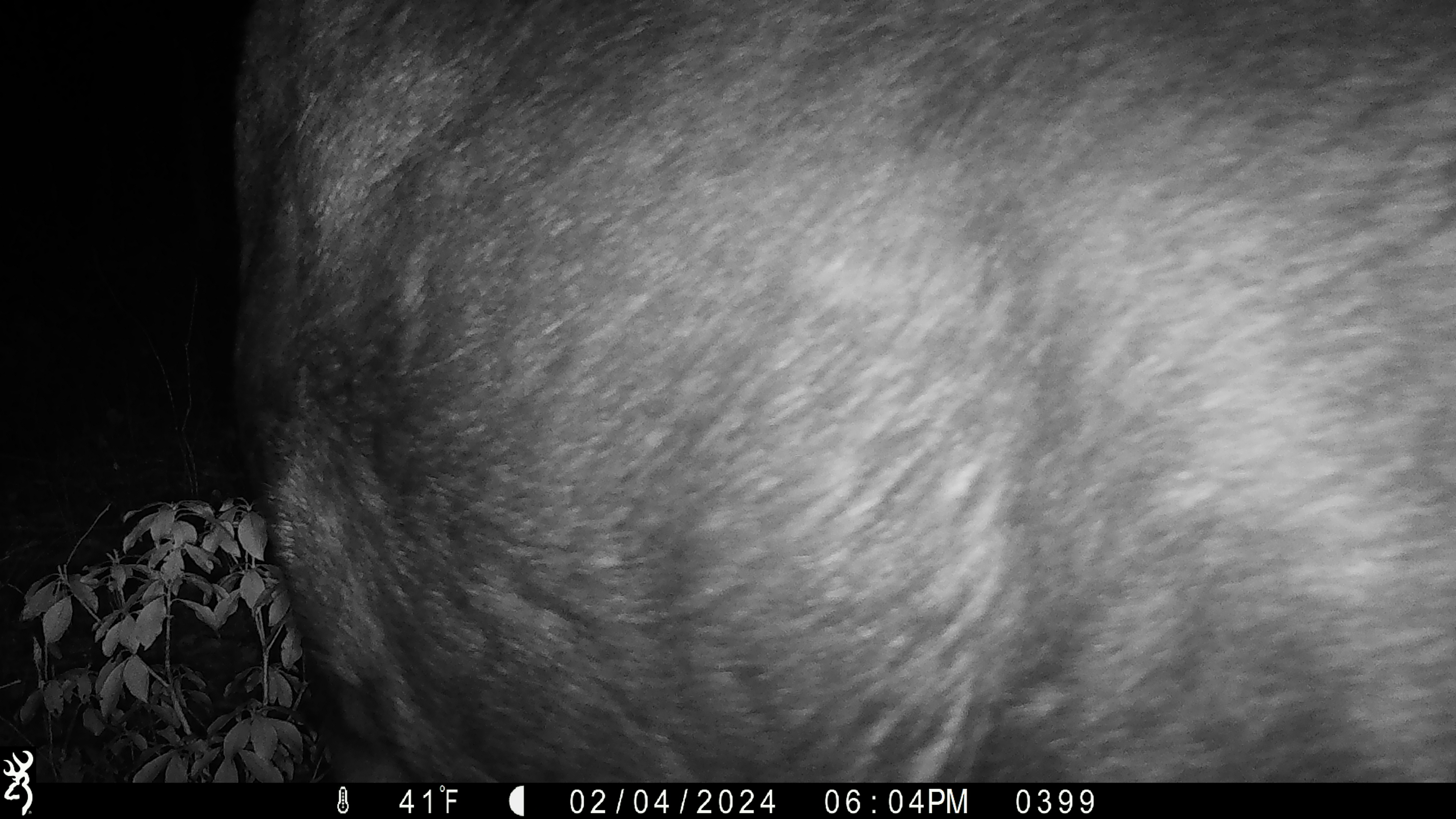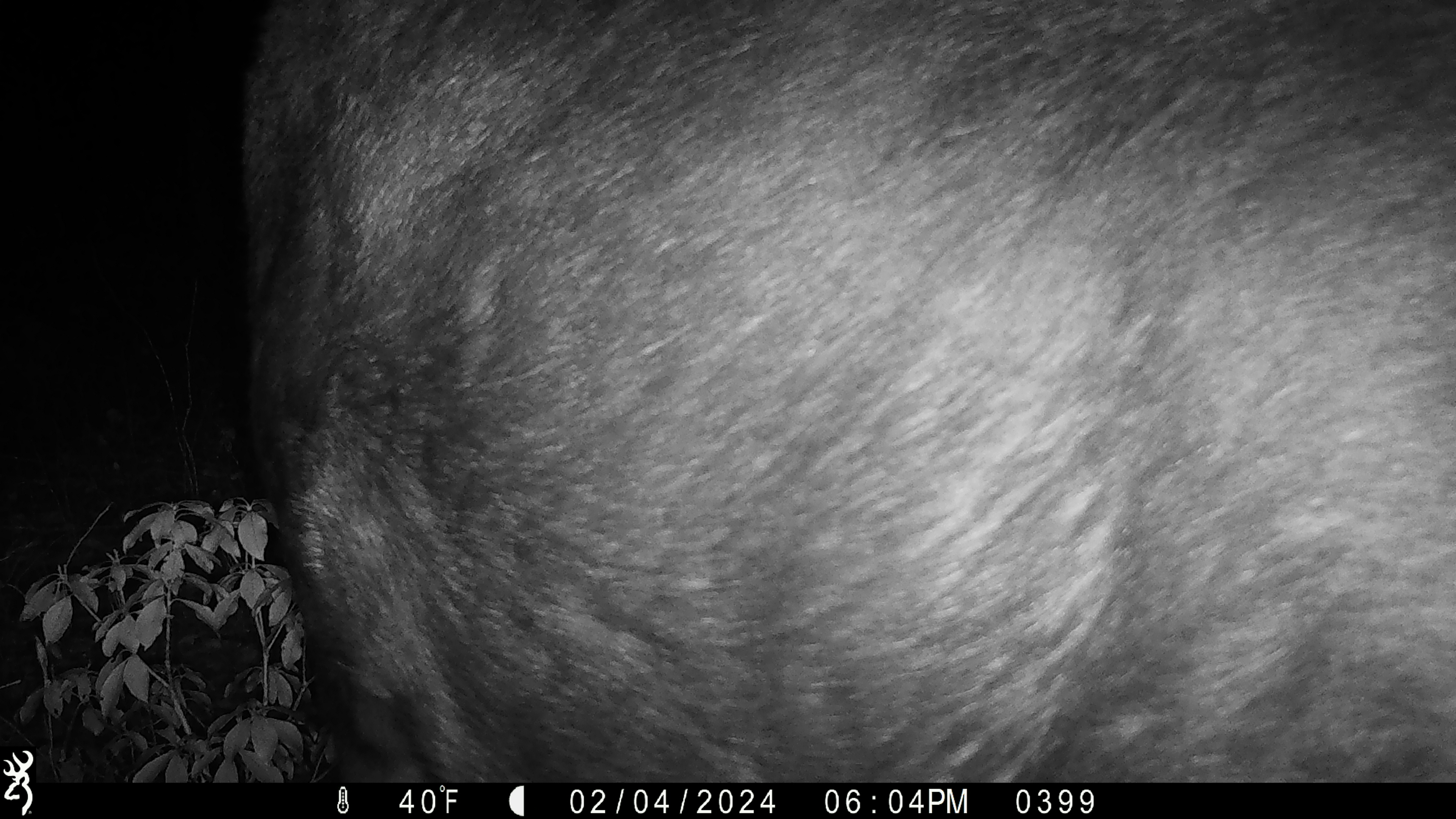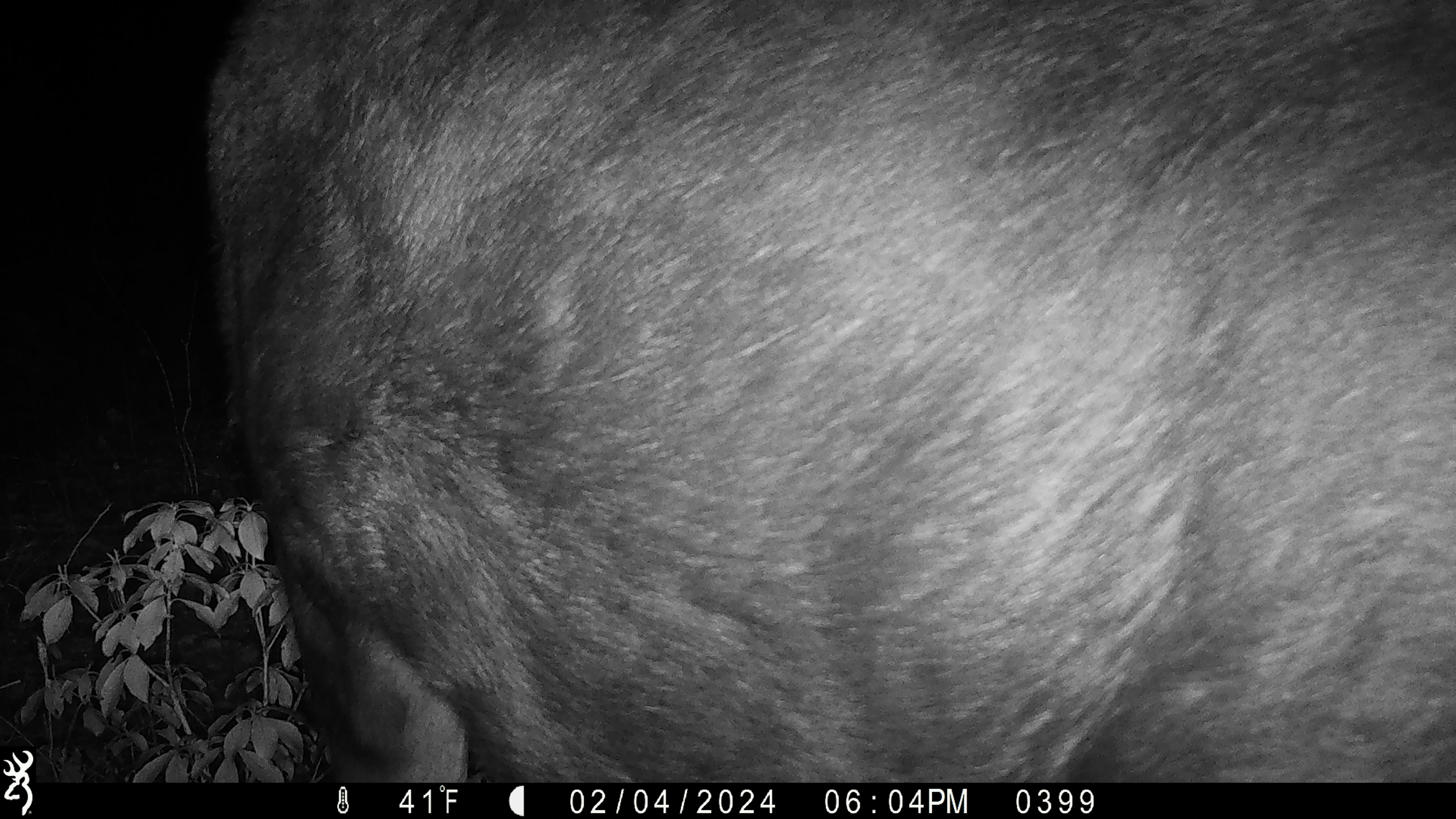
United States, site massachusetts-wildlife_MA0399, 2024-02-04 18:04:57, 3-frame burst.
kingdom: Animalia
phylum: Chordata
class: Mammalia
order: Artiodactyla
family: Cervidae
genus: Alces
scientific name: Alces alces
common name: moose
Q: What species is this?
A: Moose (Alces alces).